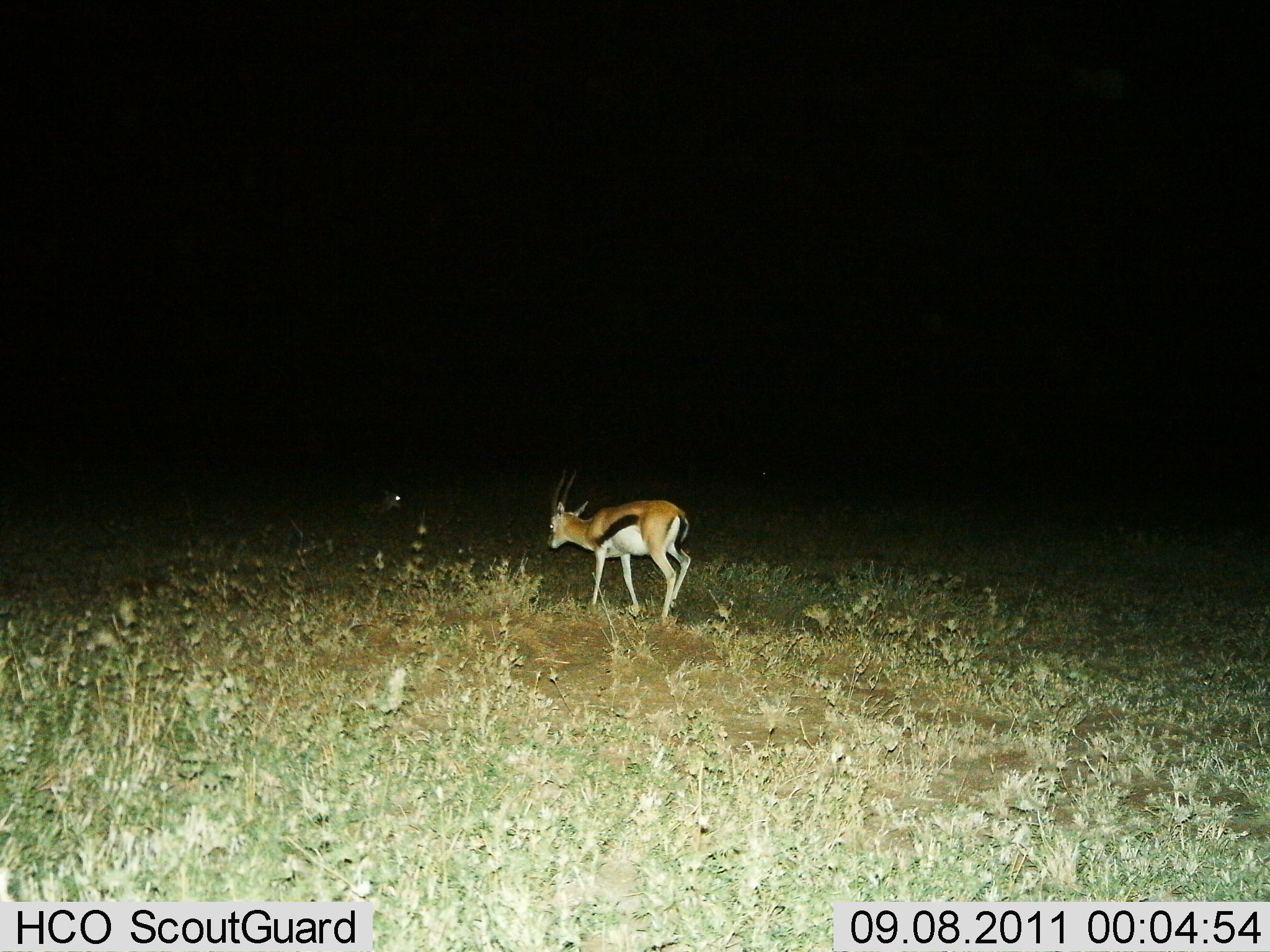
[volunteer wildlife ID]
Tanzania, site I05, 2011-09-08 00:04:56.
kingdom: Animalia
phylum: Chordata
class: Mammalia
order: Artiodactyla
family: Bovidae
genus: Eudorcas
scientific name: Eudorcas thomsonii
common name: thomson's gazelle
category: gazellethomsons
Gazellethomsons (thomson's gazelle) (Eudorcas thomsonii), count 1. Behavior (volunteer vote fractions): standing 40%, resting 0%, moving 60%, interacting 0%. Young present (vote fraction): 0%. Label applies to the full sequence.